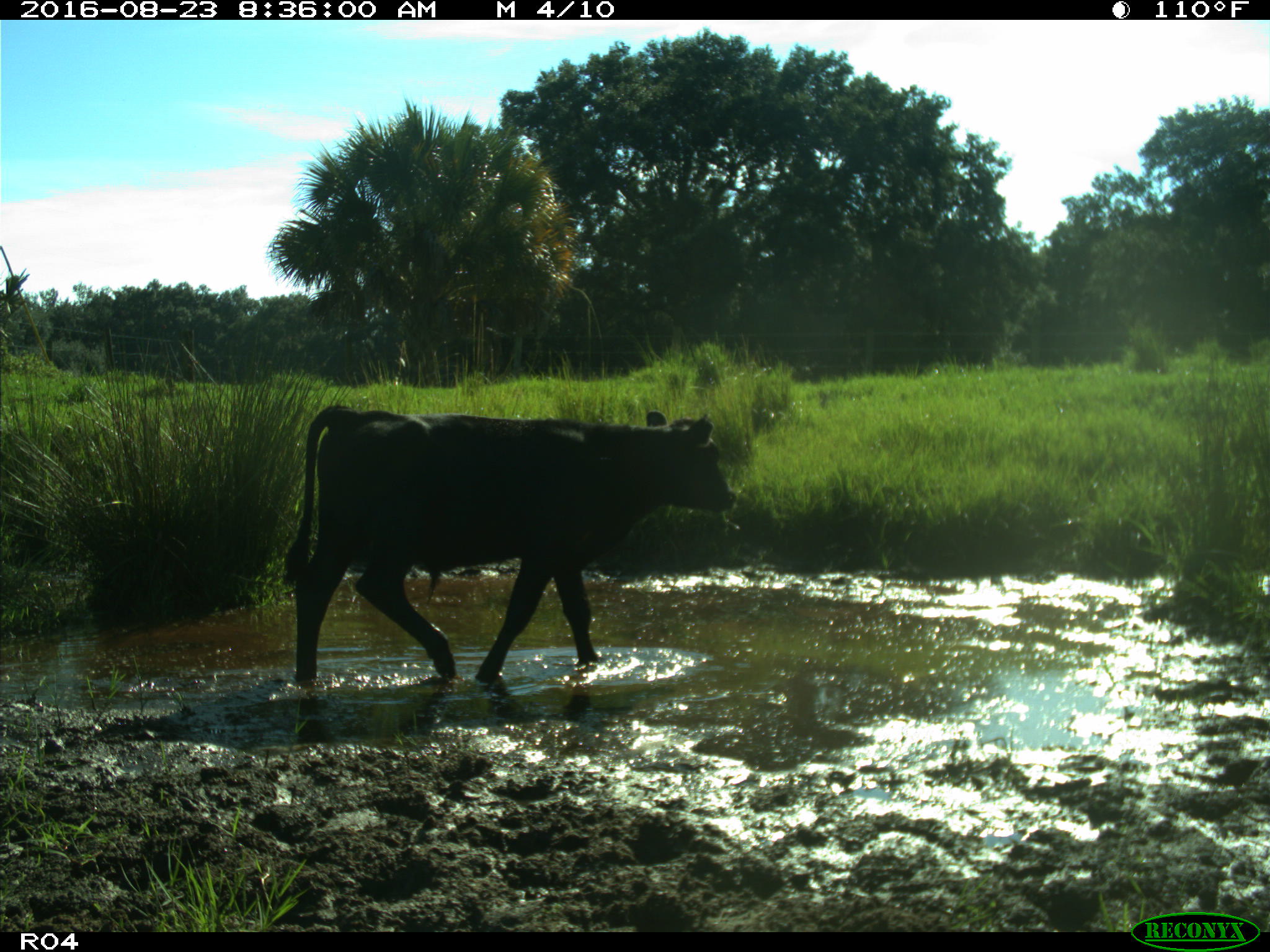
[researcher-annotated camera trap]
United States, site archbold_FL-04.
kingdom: Animalia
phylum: Chordata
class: Mammalia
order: Artiodactyla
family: Bovidae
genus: Bos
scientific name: Bos taurus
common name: domestic cow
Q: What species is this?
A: Bos taurus (domestic cow).